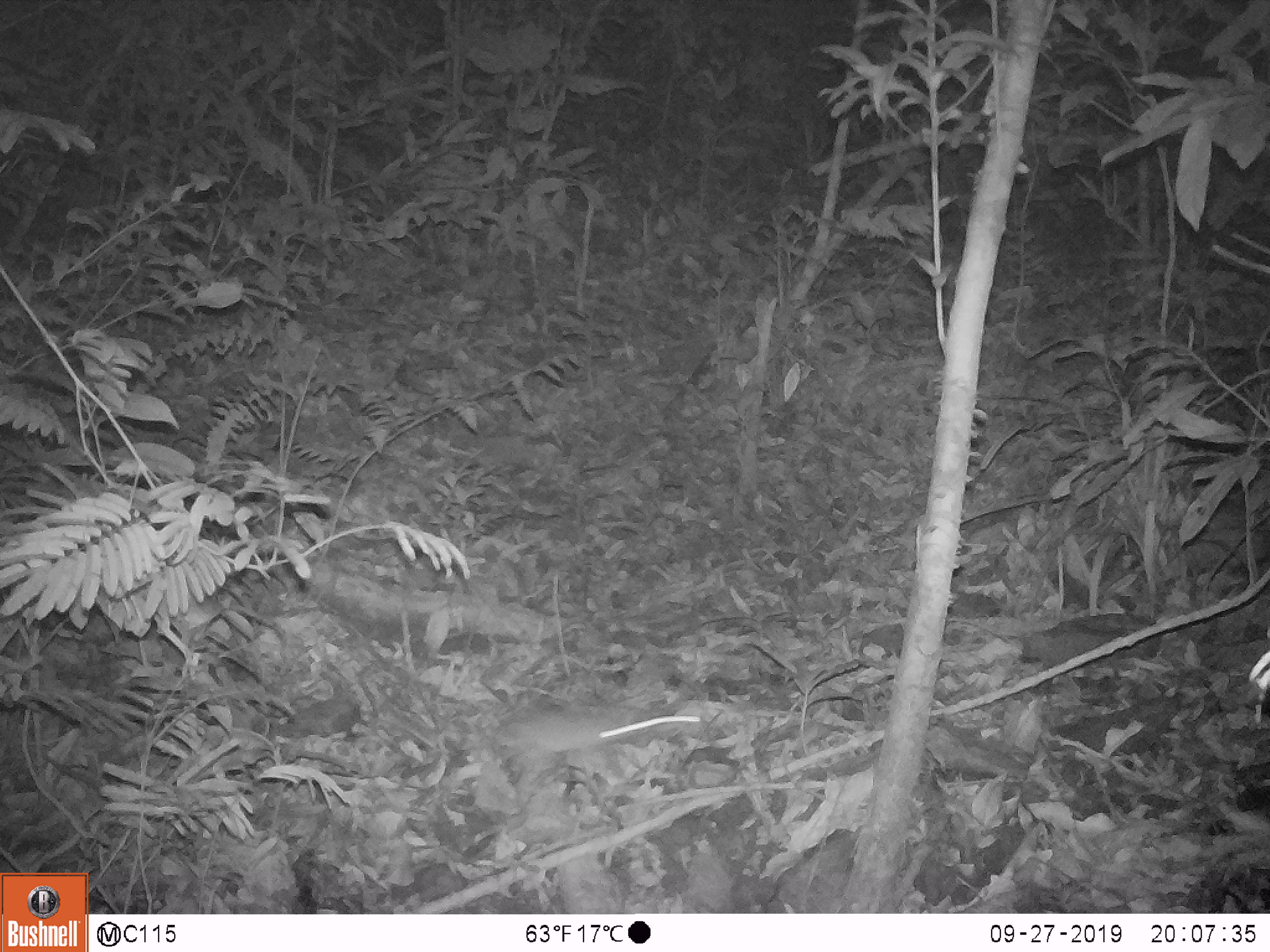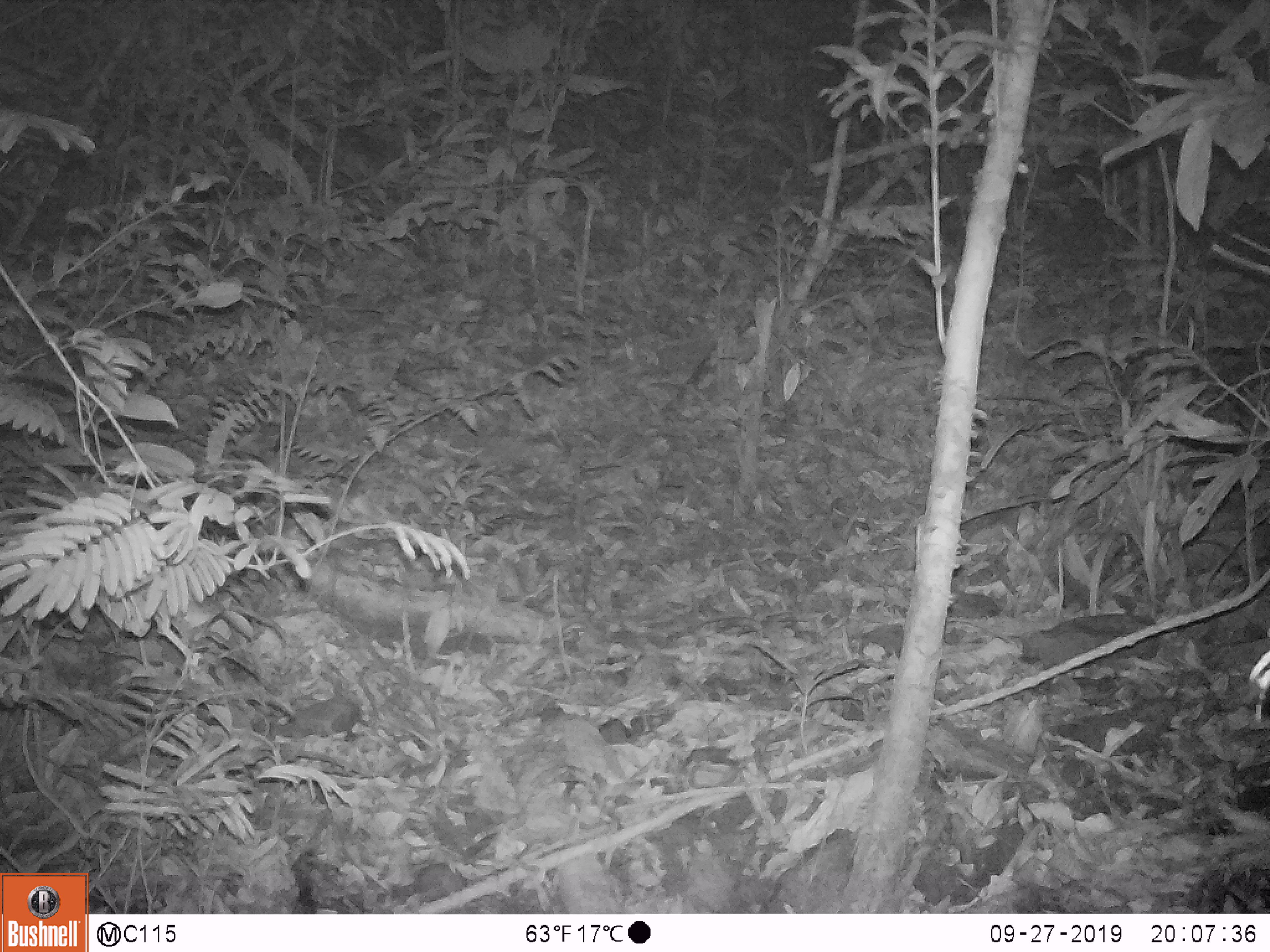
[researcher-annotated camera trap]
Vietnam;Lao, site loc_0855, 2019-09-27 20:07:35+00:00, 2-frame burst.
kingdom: Animalia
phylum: Chordata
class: Mammalia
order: Rodentia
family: Muridae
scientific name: Muridae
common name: old-world mice and rats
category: unidentified murid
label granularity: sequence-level